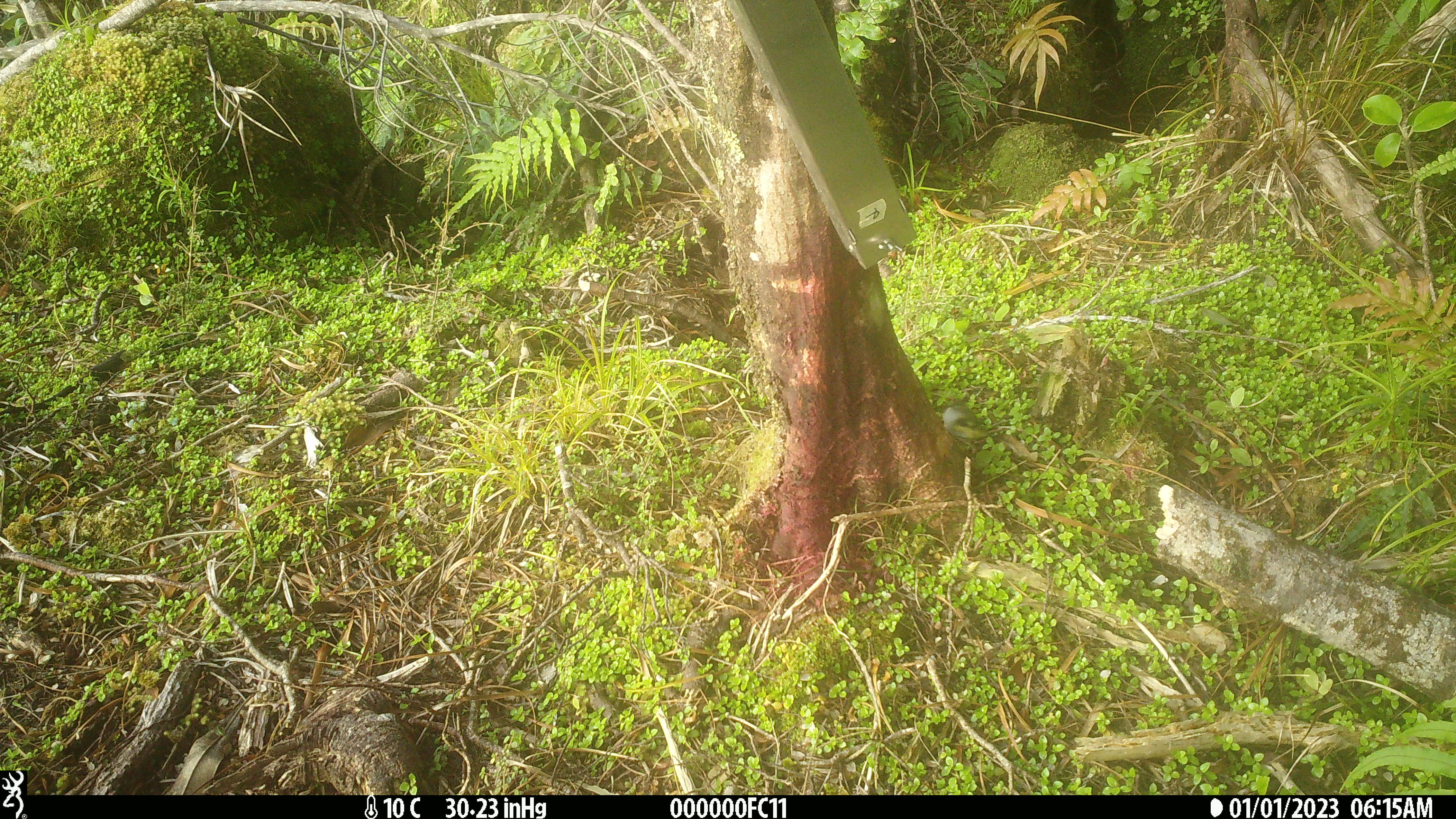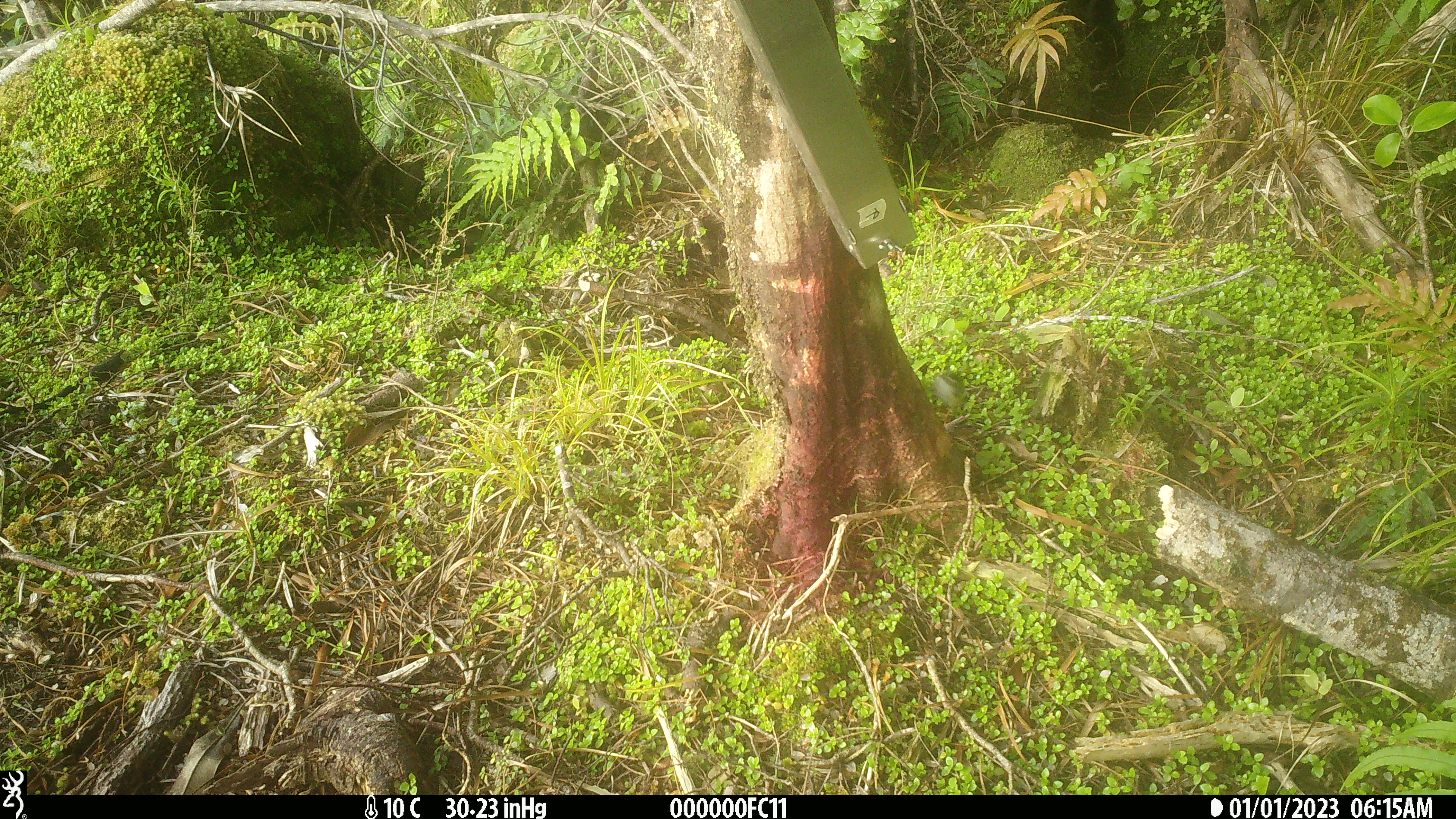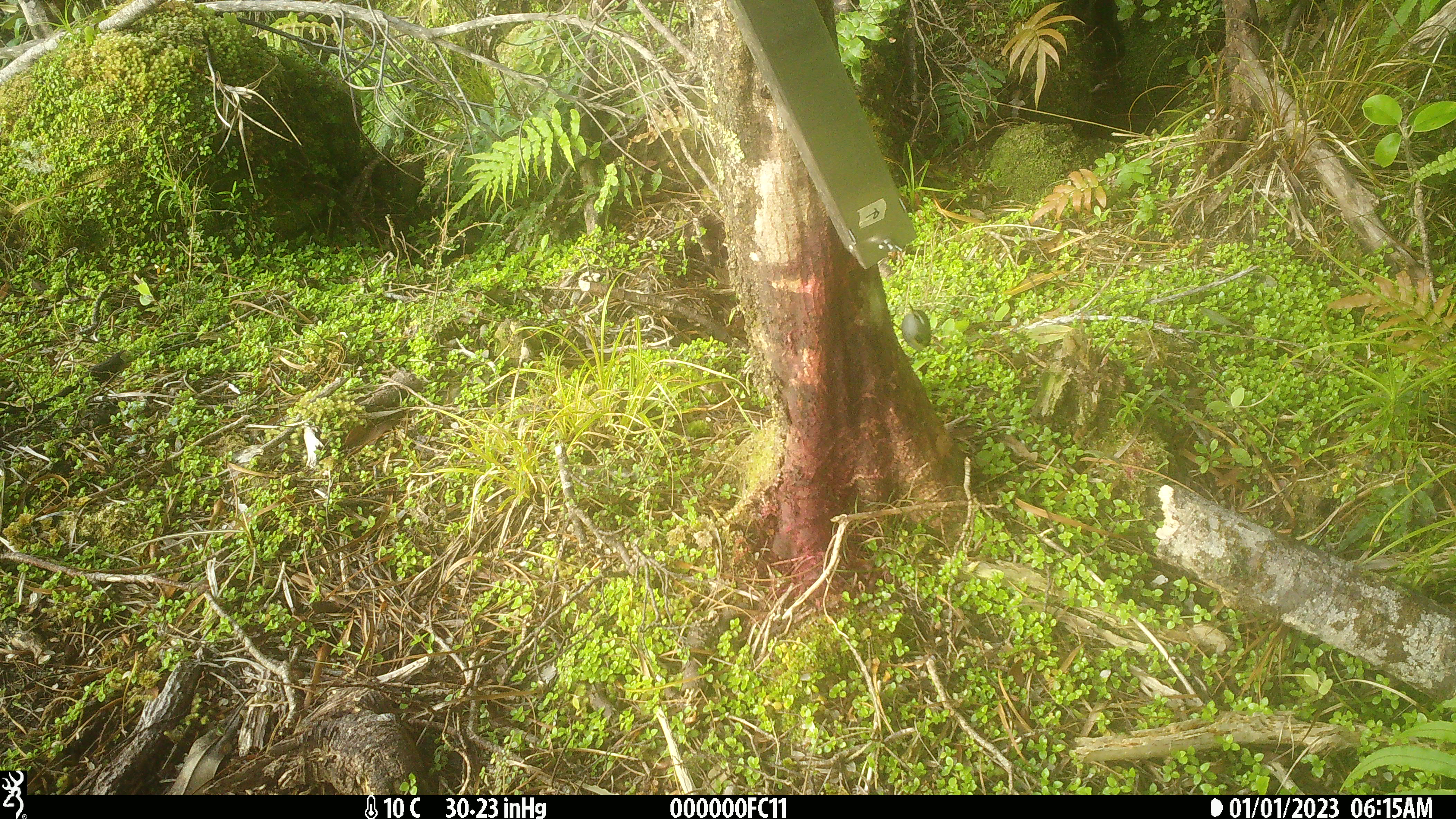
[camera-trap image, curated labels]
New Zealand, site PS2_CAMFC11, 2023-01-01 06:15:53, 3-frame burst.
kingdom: Animalia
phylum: Chordata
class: Aves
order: Passeriformes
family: Acanthisittidae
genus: Acanthisitta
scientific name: Acanthisitta chloris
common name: rifleman